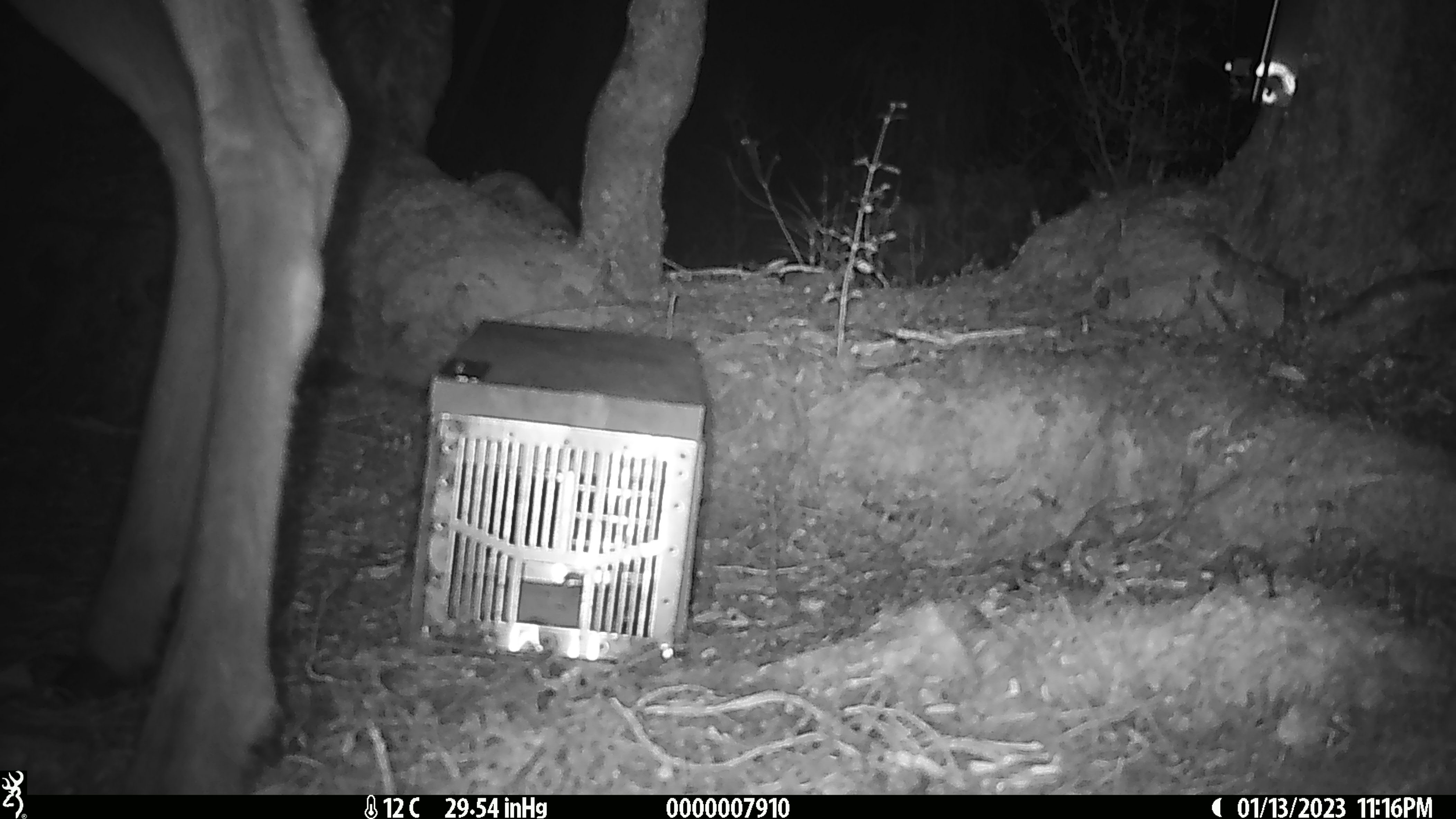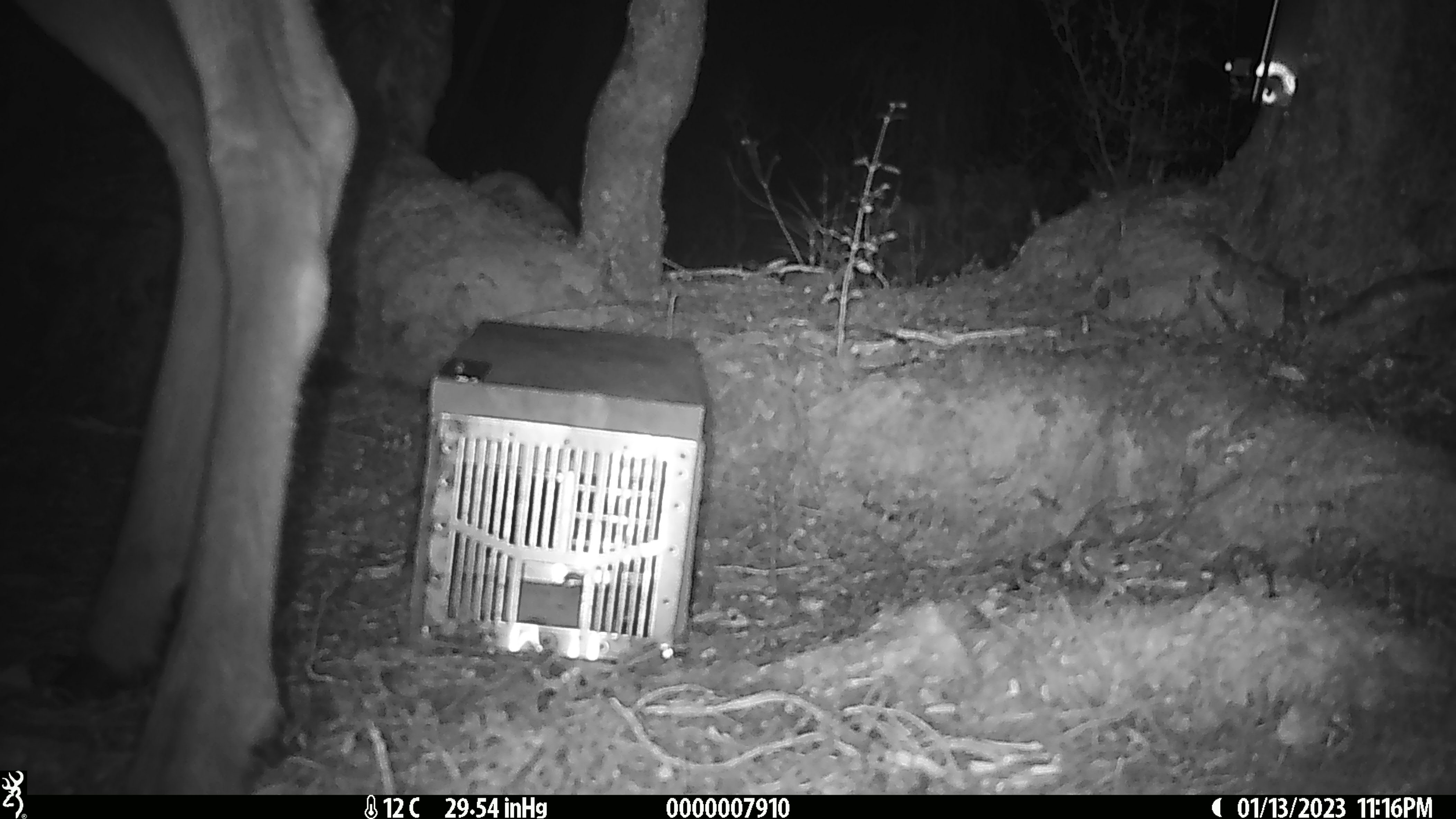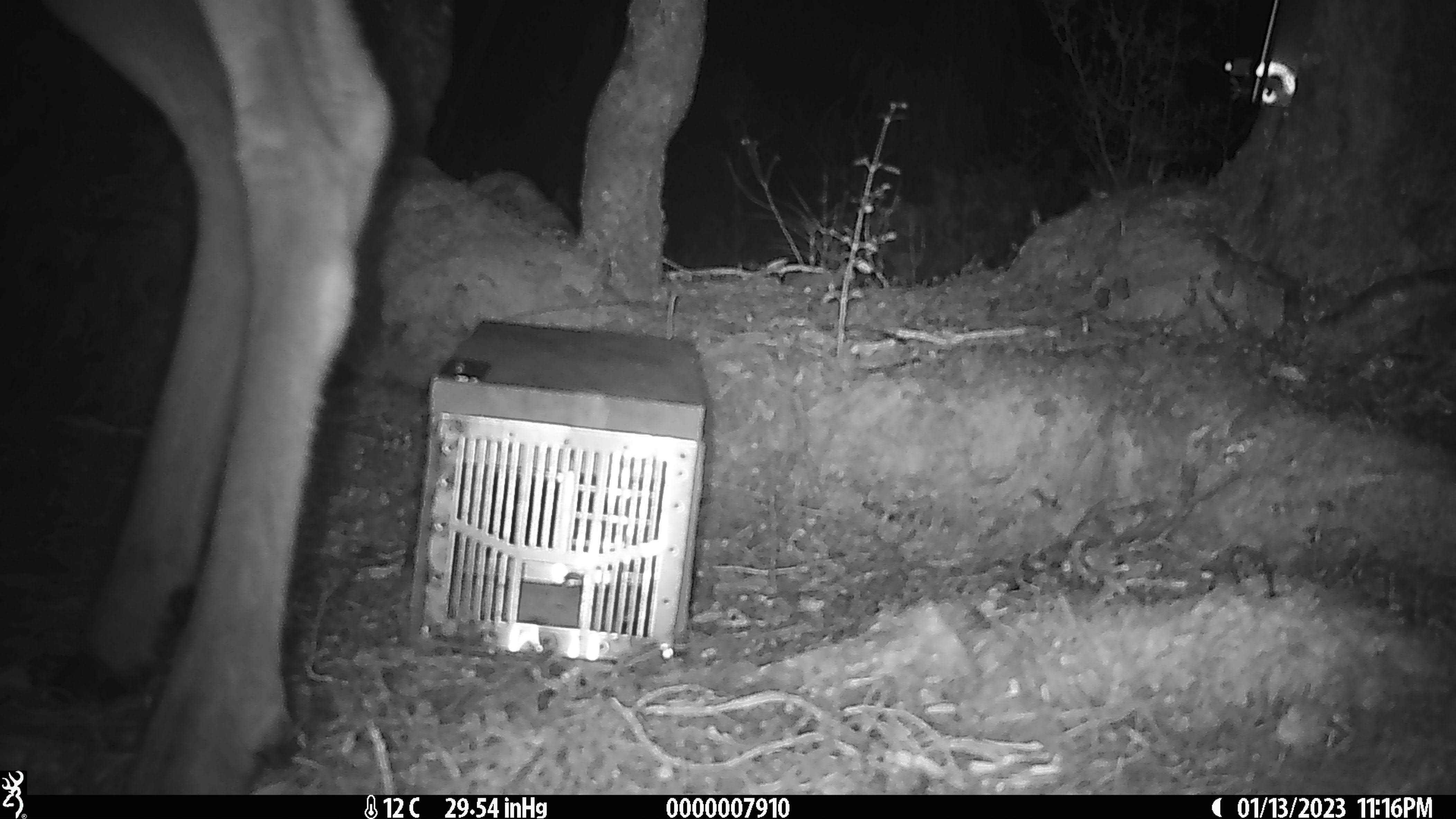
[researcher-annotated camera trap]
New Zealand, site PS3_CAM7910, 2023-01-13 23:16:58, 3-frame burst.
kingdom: Animalia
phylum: Chordata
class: Mammalia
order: Artiodactyla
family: Cervidae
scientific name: Cervidae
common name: deer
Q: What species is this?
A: Deer (Cervidae).